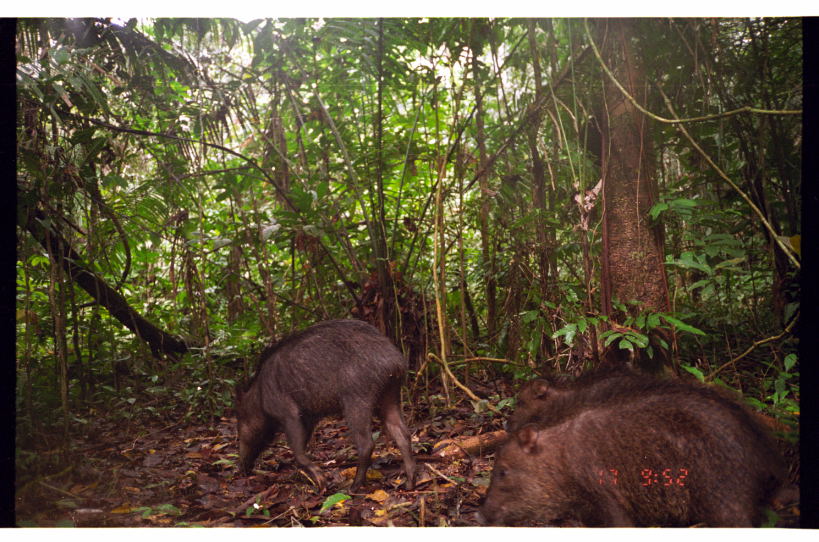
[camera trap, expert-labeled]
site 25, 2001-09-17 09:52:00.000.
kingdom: Animalia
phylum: Chordata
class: Mammalia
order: Artiodactyla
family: Tayassuidae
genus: Tayassu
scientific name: Tayassu pecari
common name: white-lipped peccary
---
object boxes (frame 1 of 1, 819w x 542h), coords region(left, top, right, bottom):
tayassu pecari: region(471, 378, 799, 527); region(228, 318, 419, 497); region(502, 363, 790, 440)